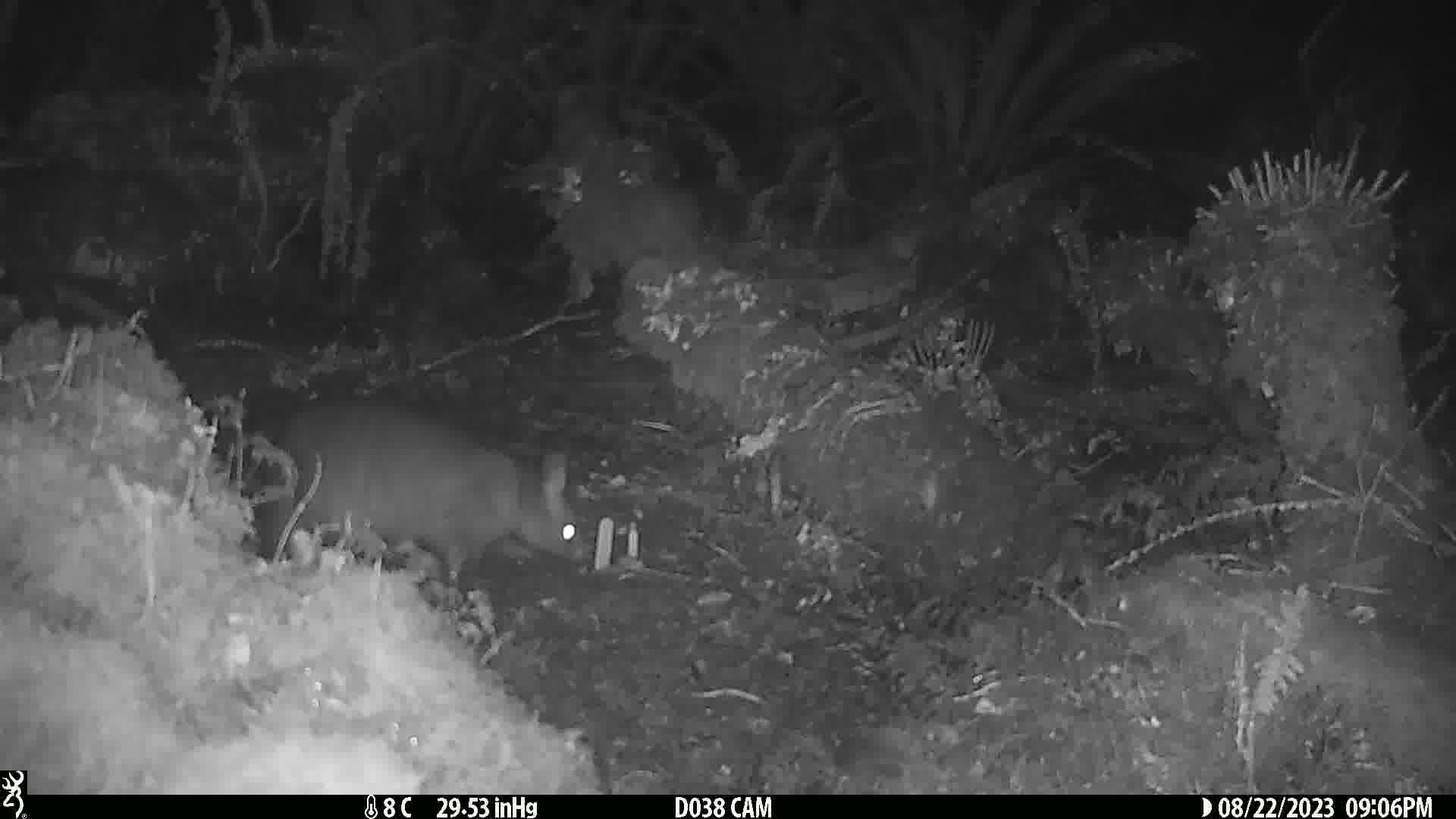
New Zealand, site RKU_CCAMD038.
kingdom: Animalia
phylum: Chordata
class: Mammalia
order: Diprotodontia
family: Phalangeridae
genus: Trichosurus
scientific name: Trichosurus vulpecula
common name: common brushtail possum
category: possum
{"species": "possum (common brushtail possum) (Trichosurus vulpecula)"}